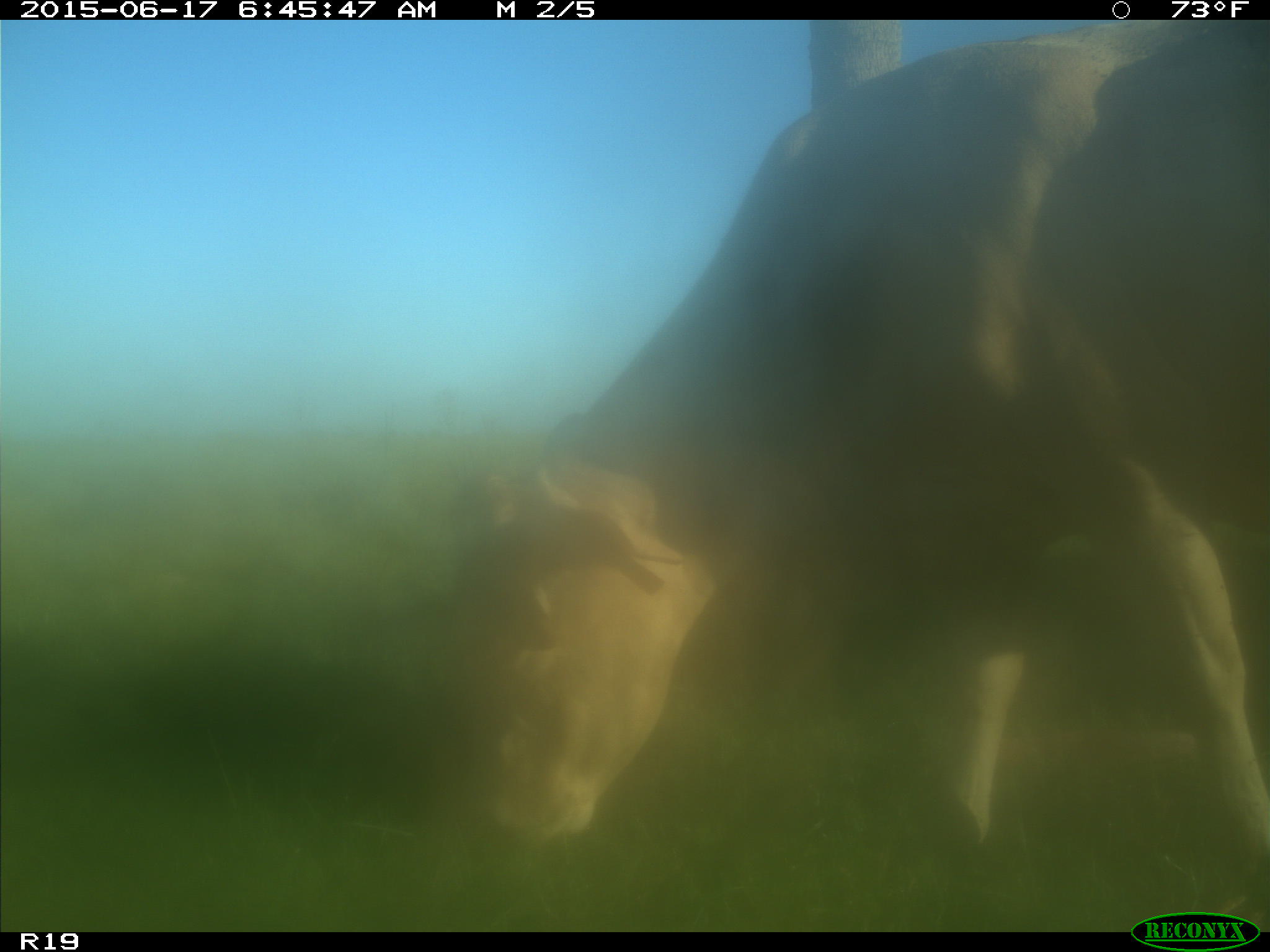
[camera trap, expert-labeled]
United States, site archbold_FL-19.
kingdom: Animalia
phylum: Chordata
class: Mammalia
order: Artiodactyla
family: Bovidae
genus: Bos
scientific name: Bos taurus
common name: domestic cow